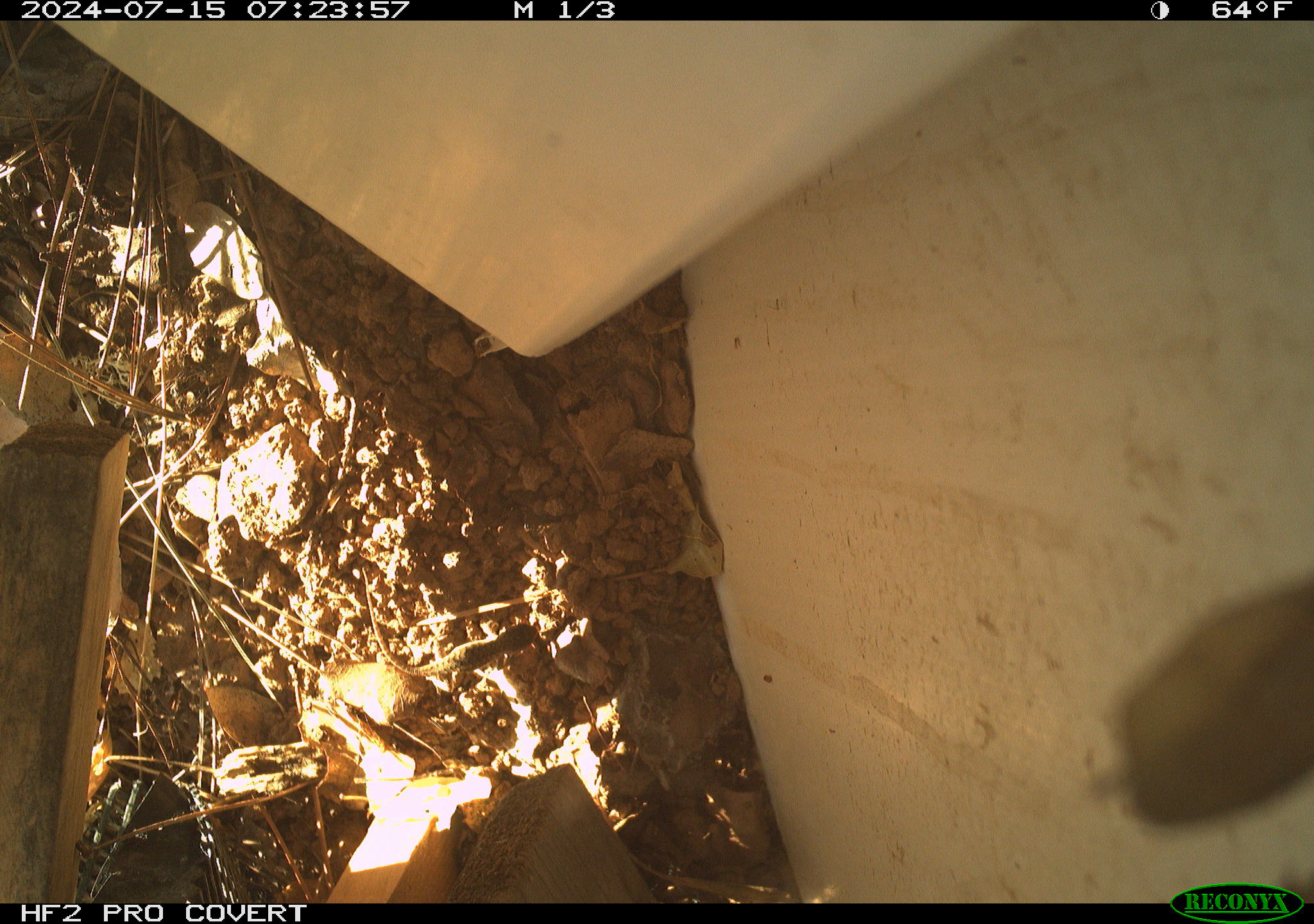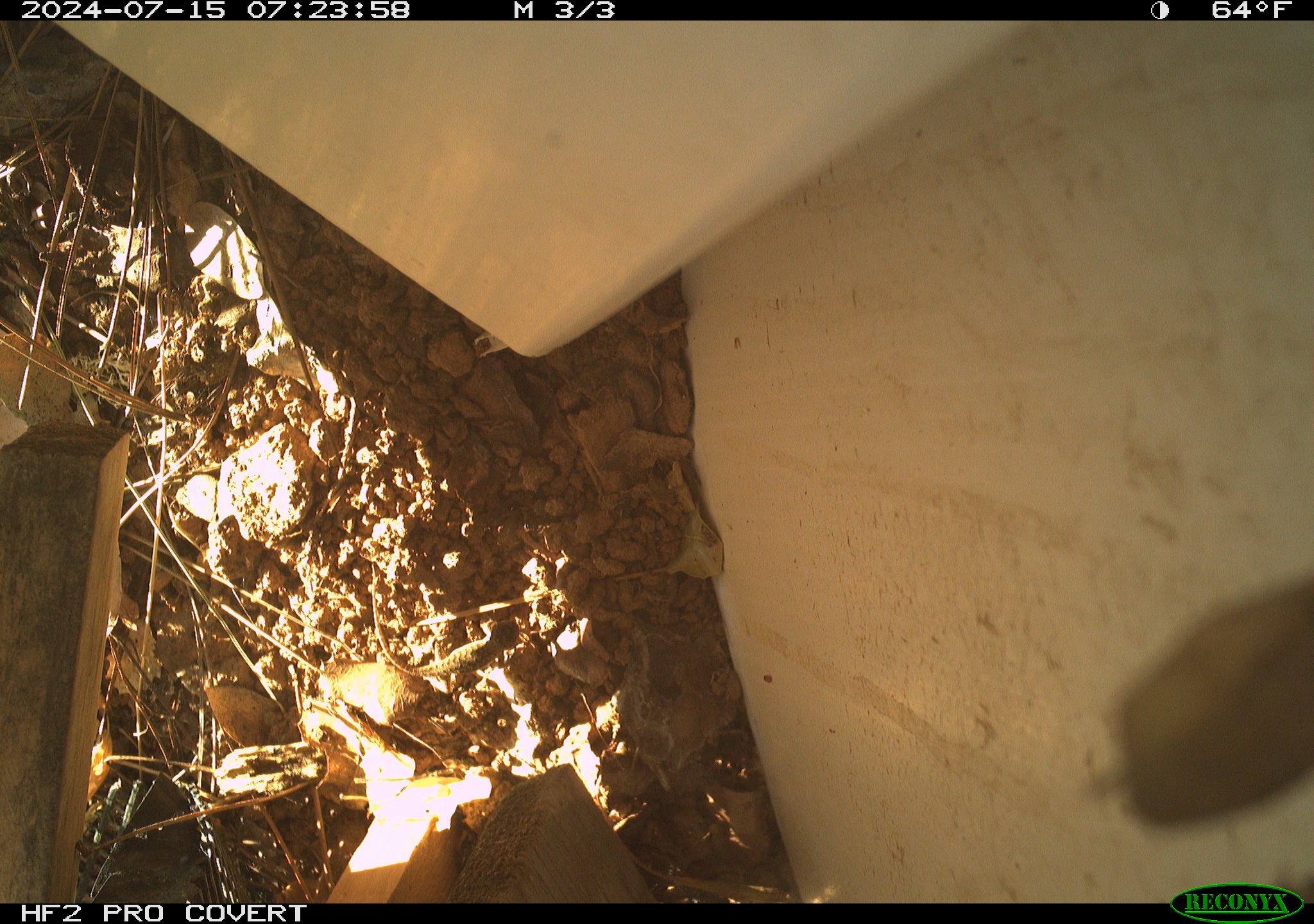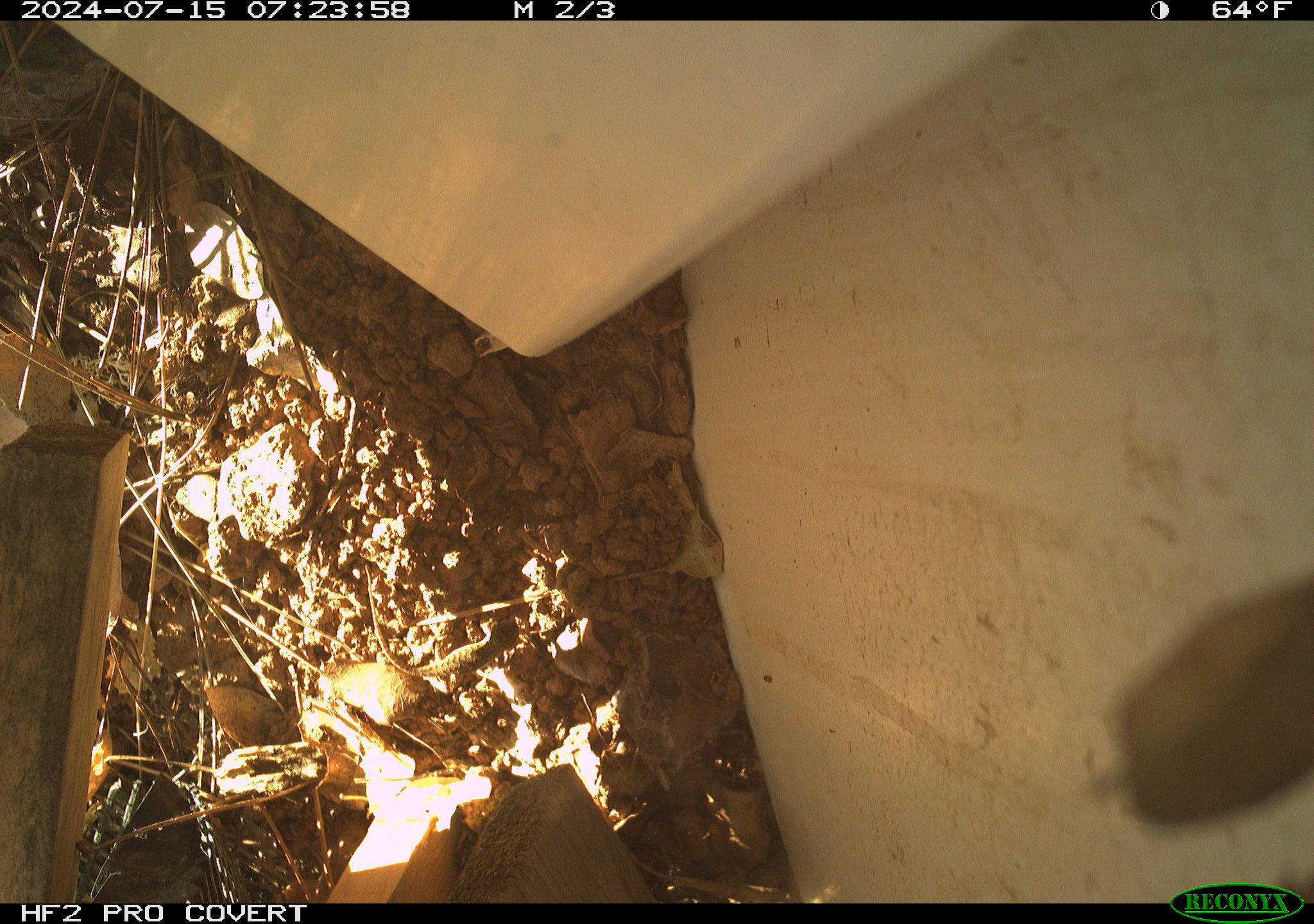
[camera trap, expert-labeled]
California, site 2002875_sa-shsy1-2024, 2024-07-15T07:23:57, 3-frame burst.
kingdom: Animalia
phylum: Chordata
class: Reptilia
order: Squamata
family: Phrynosomatidae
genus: Sceloporus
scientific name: Sceloporus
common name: spiny lizards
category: sceloporus species